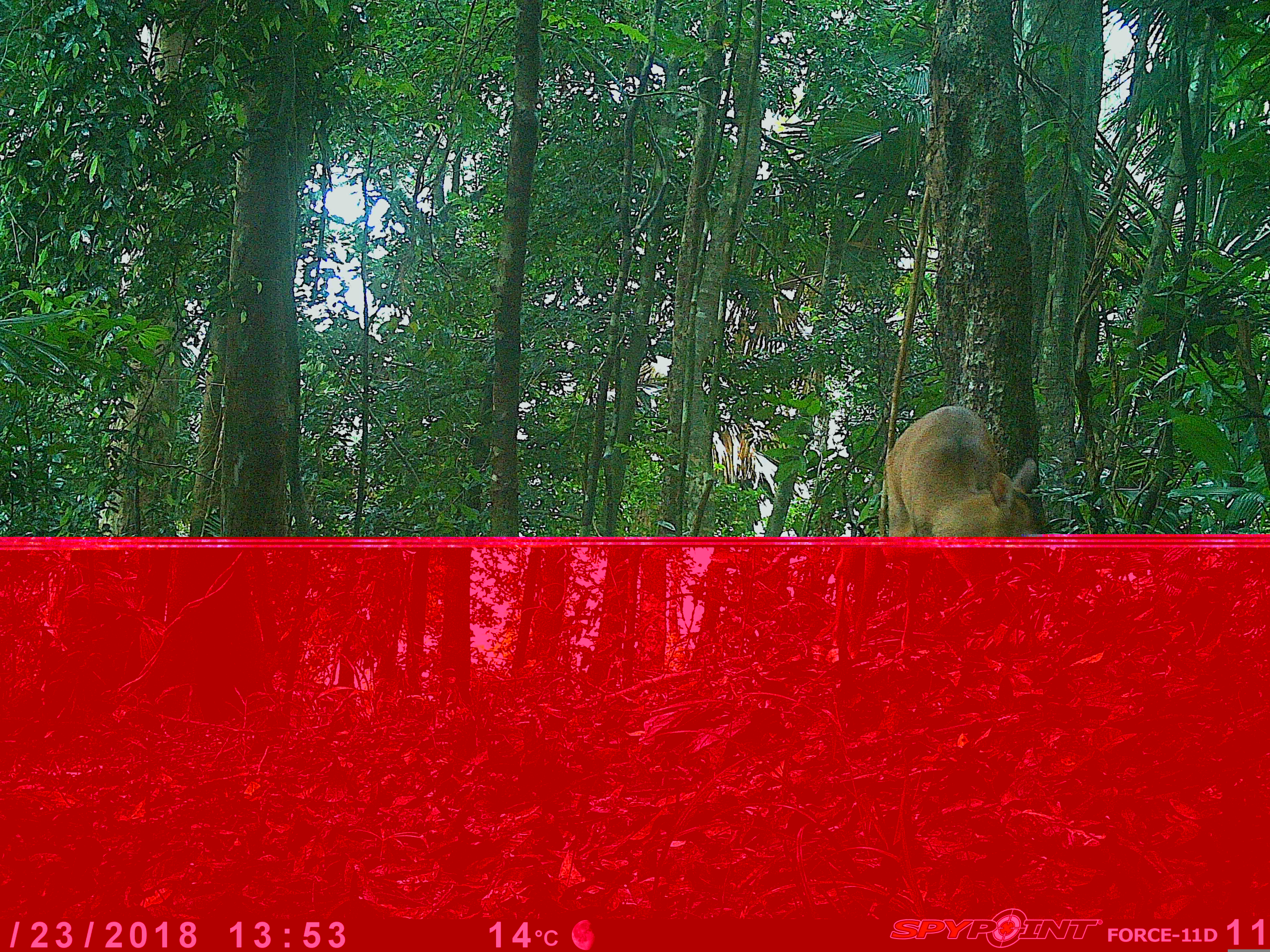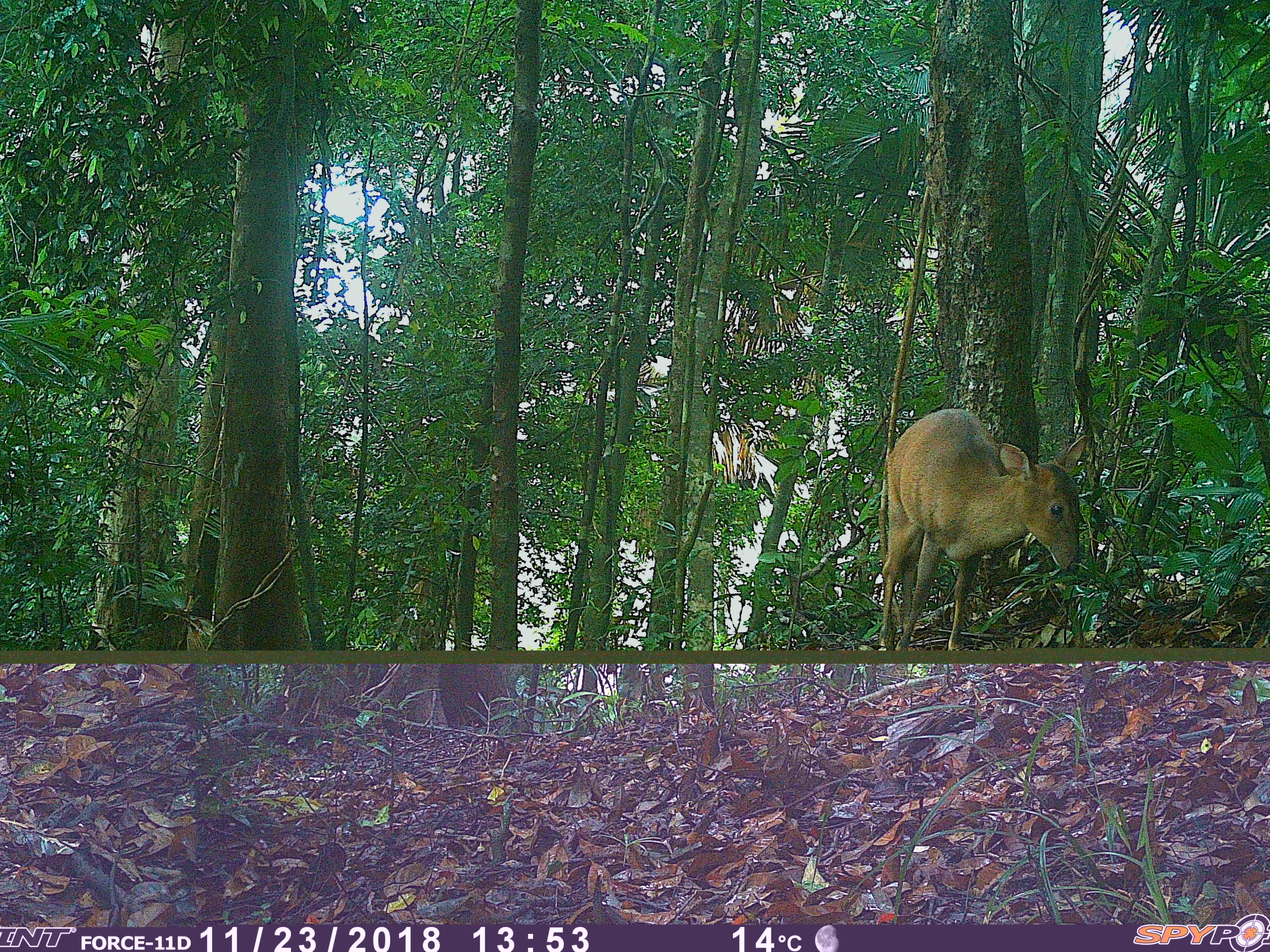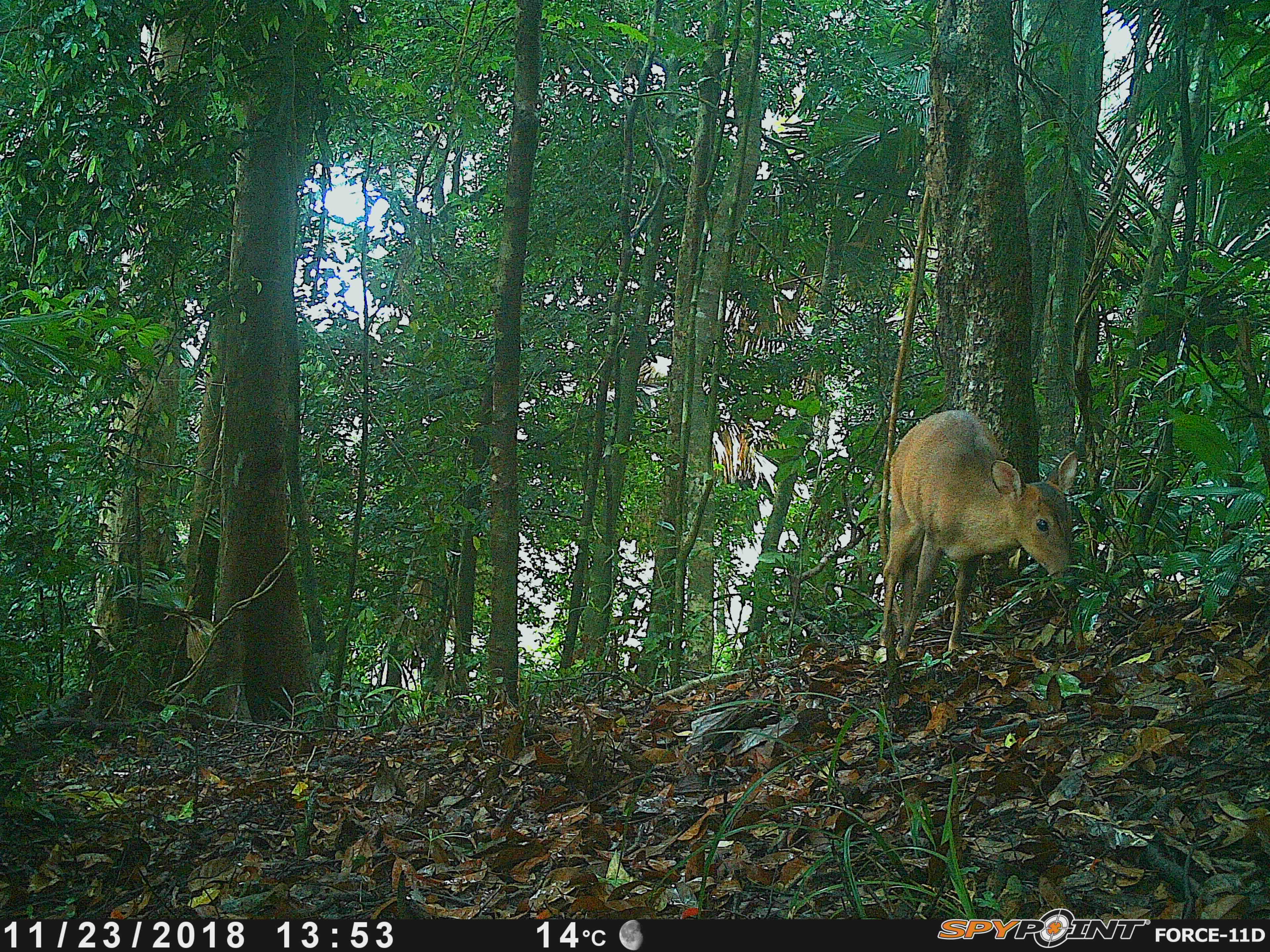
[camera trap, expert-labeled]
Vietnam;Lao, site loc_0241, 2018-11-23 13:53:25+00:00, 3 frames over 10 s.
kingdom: Animalia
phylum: Chordata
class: Mammalia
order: Artiodactyla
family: Cervidae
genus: Muntiacus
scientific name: Muntiacus vuquangensis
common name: large-antlered muntjac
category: large antlered muntjac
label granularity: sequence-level